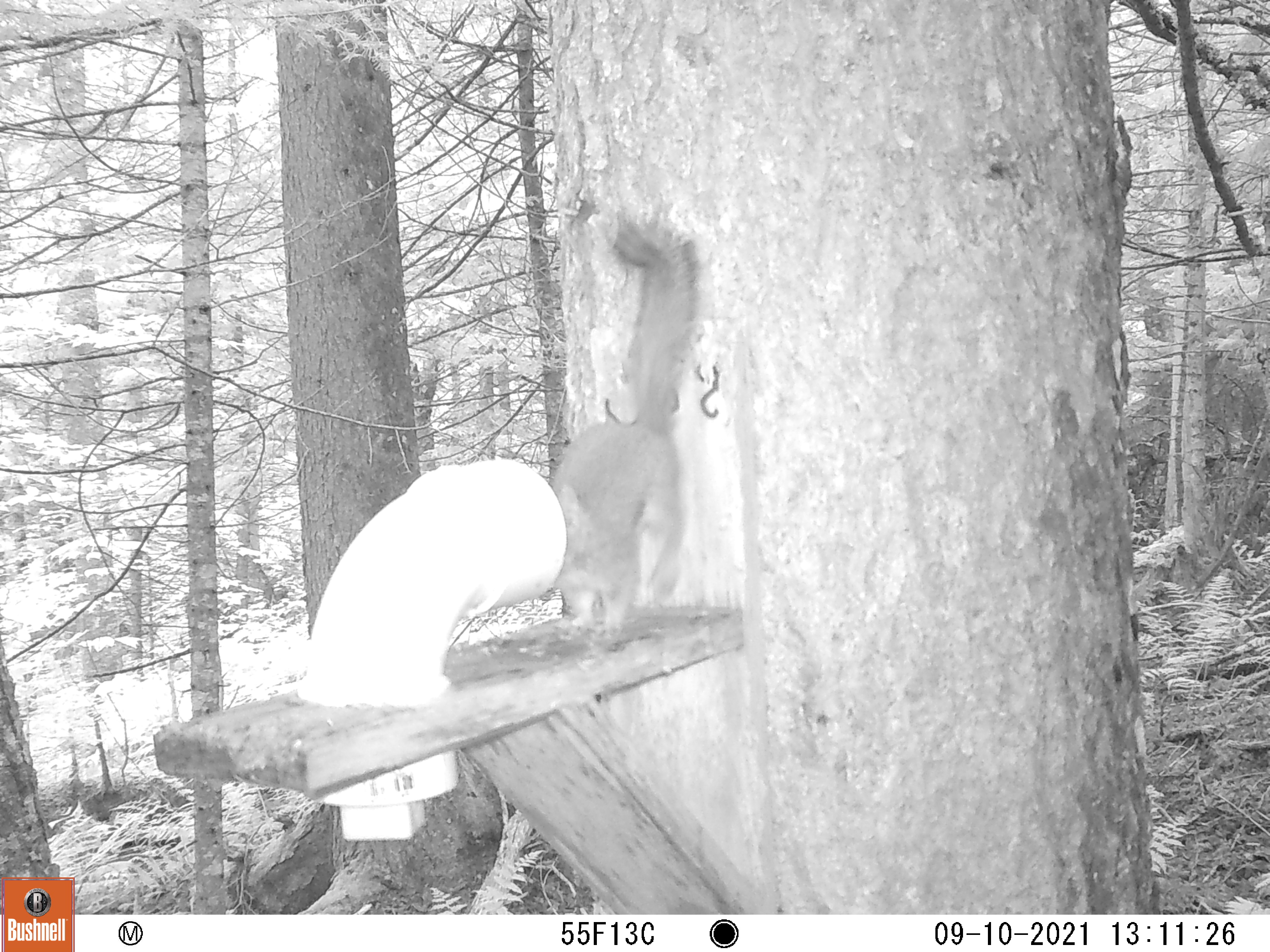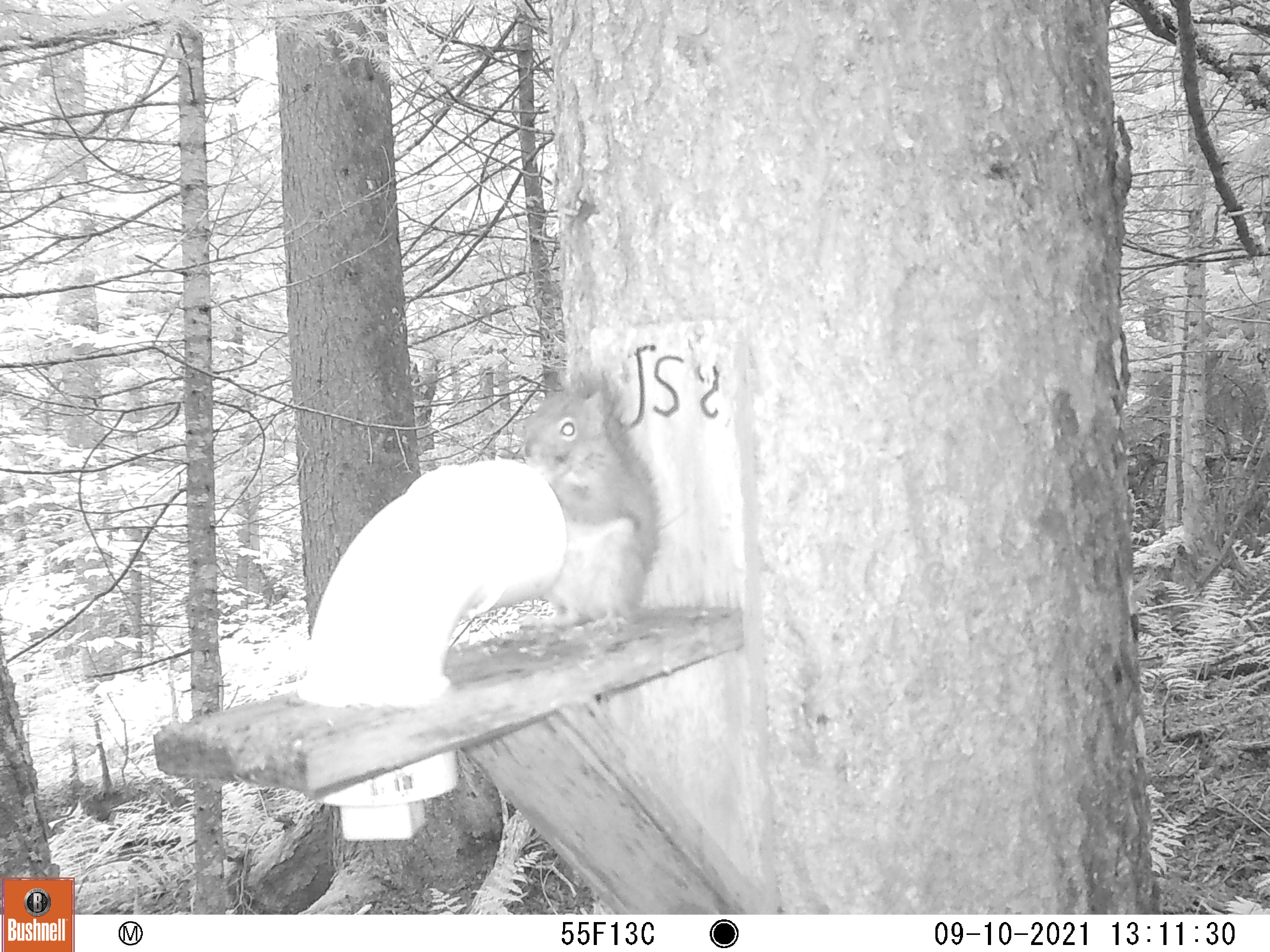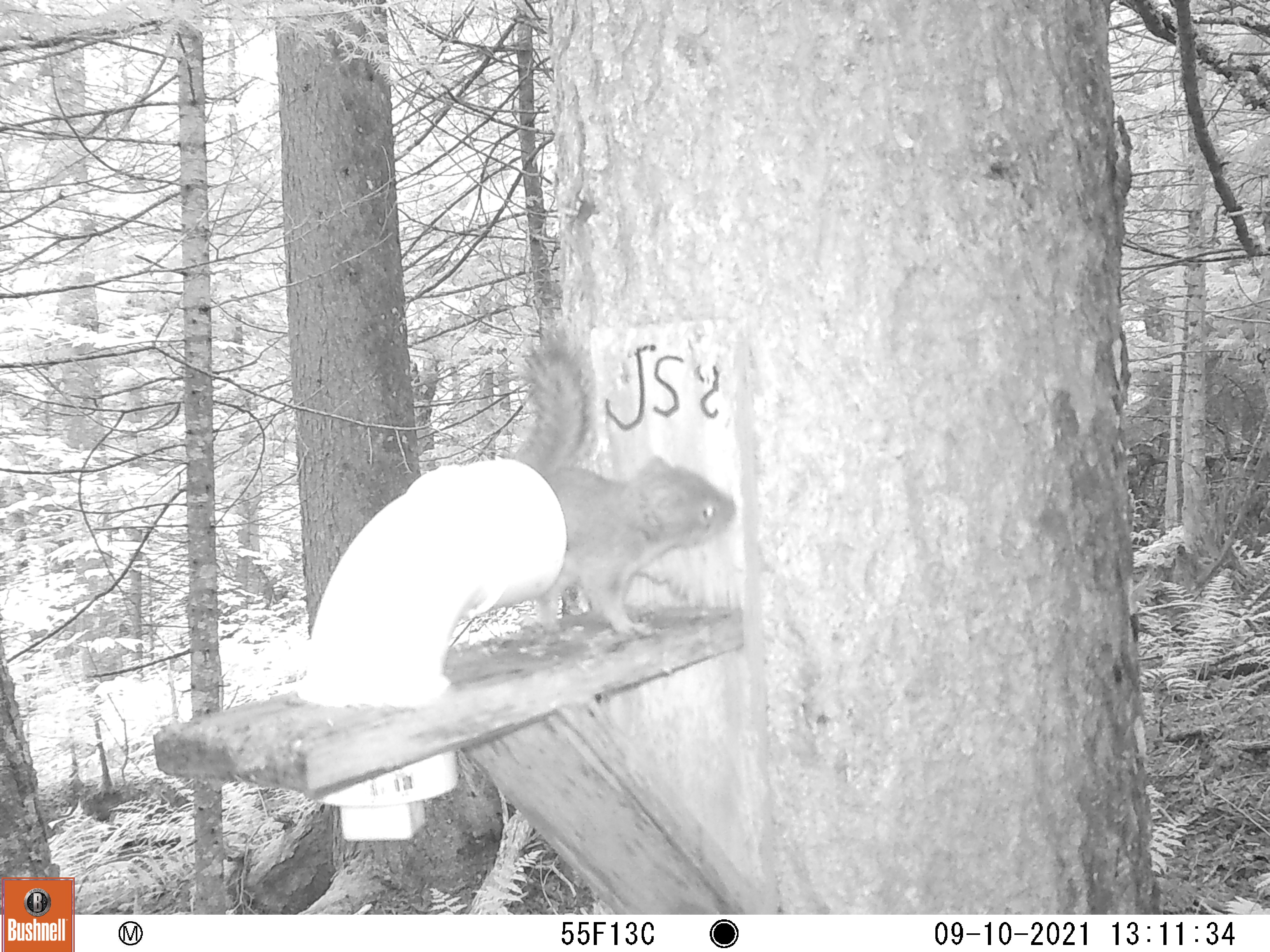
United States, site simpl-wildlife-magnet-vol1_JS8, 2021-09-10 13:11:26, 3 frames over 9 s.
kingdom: Animalia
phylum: Chordata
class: Mammalia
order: Rodentia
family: Sciuridae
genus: Tamiasciurus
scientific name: Tamiasciurus hudsonicus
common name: red squirrel